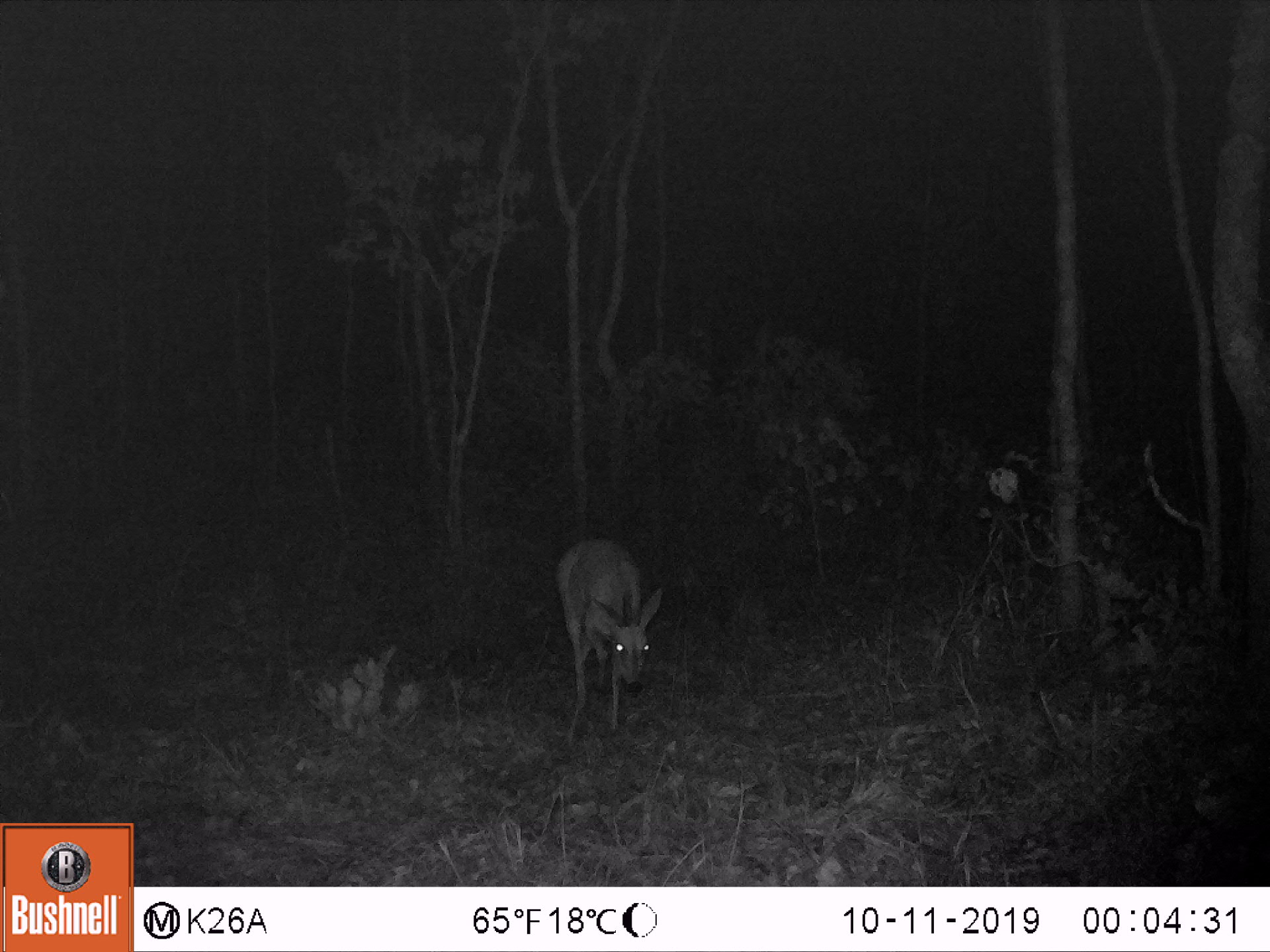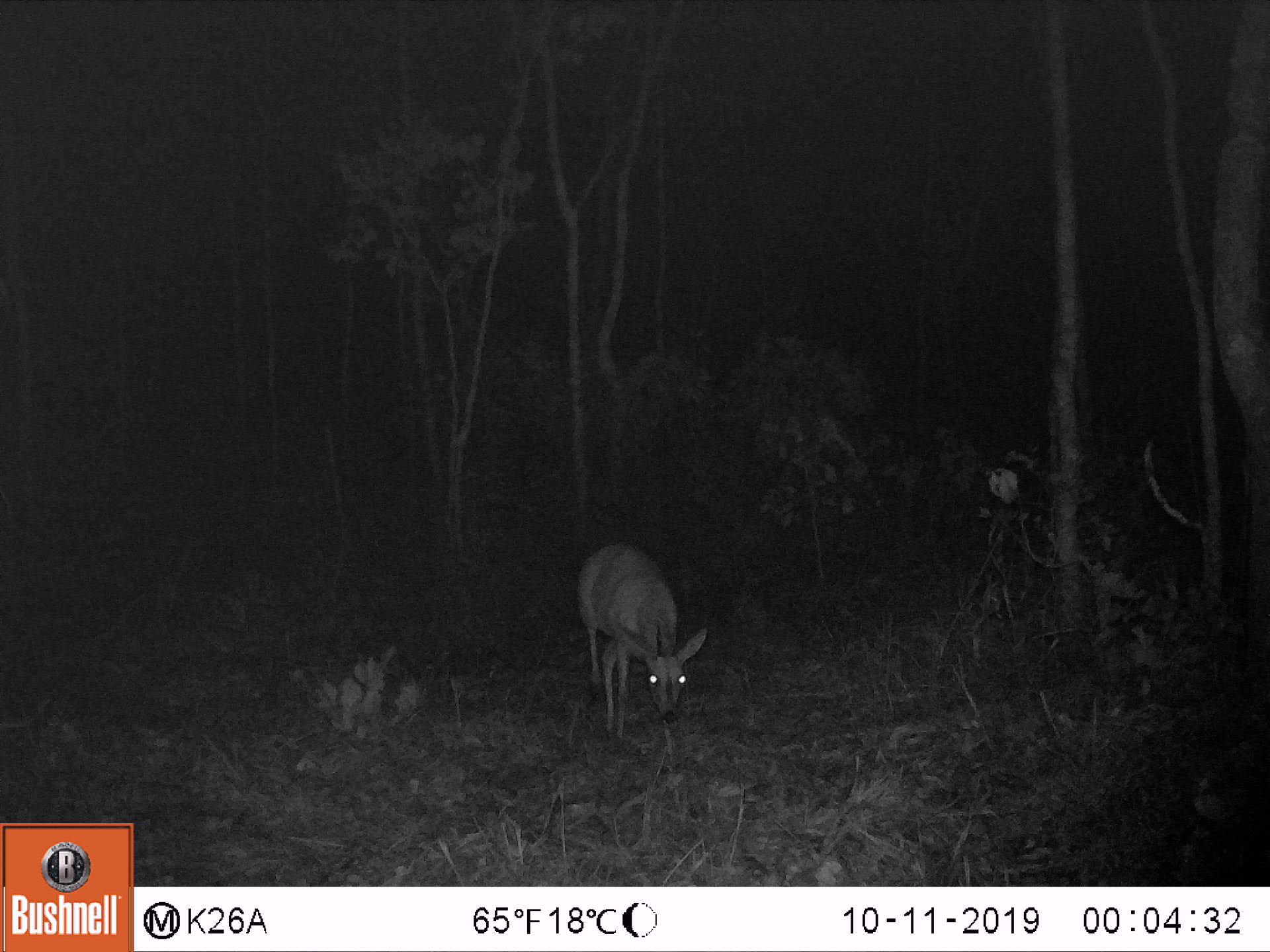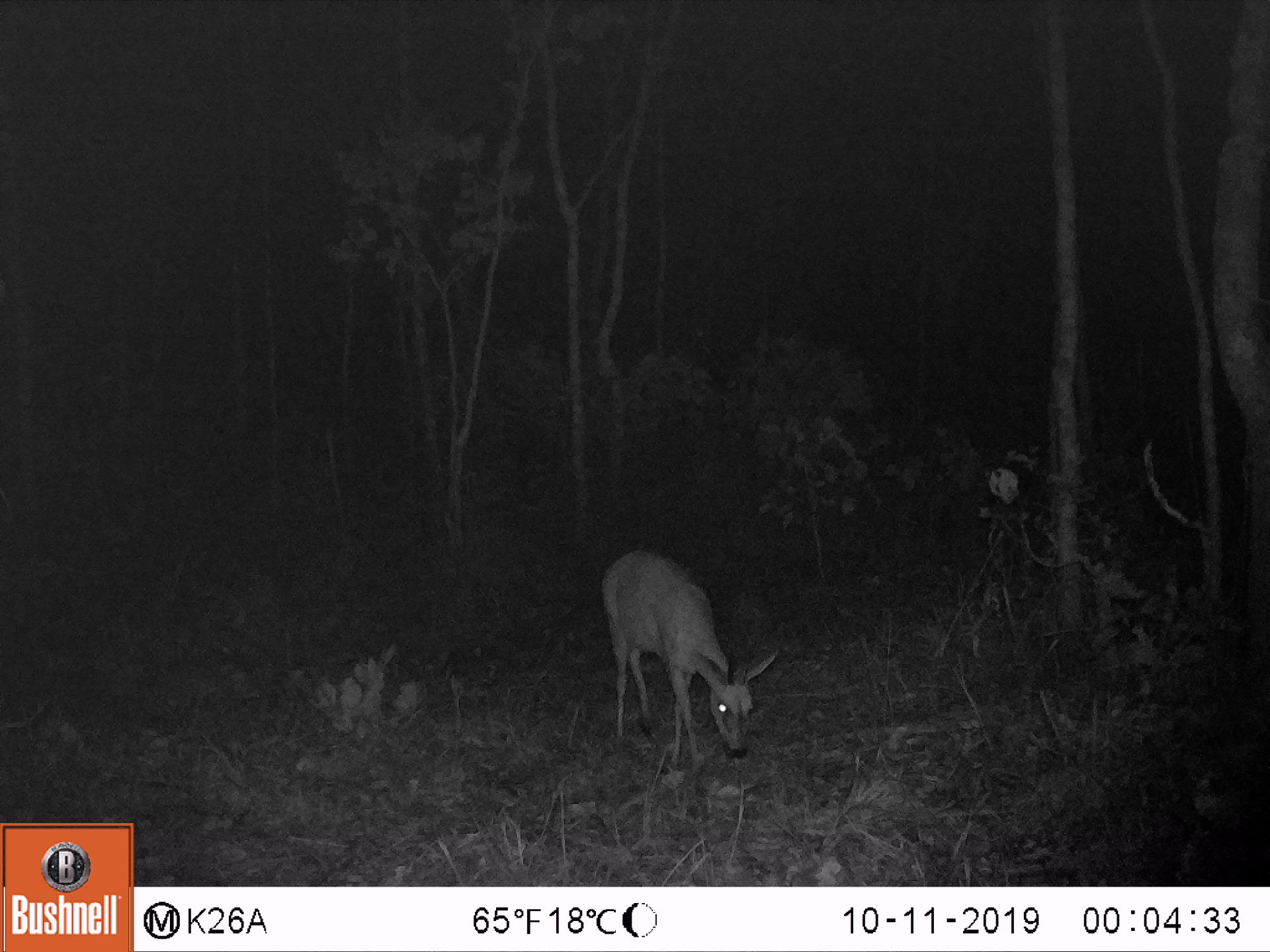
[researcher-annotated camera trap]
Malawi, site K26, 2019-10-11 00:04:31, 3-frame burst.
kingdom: Animalia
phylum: Chordata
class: Mammalia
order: Artiodactyla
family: Bovidae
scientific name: Antilopinae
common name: small antelope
Small antelope (Antilopinae), count 1.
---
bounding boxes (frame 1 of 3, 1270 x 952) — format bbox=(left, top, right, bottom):
small antelope: bbox=(553, 541, 665, 742)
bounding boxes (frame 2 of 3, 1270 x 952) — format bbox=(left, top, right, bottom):
small antelope: bbox=(572, 539, 707, 731)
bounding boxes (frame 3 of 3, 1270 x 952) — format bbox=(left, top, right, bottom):
small antelope: bbox=(597, 548, 782, 758)